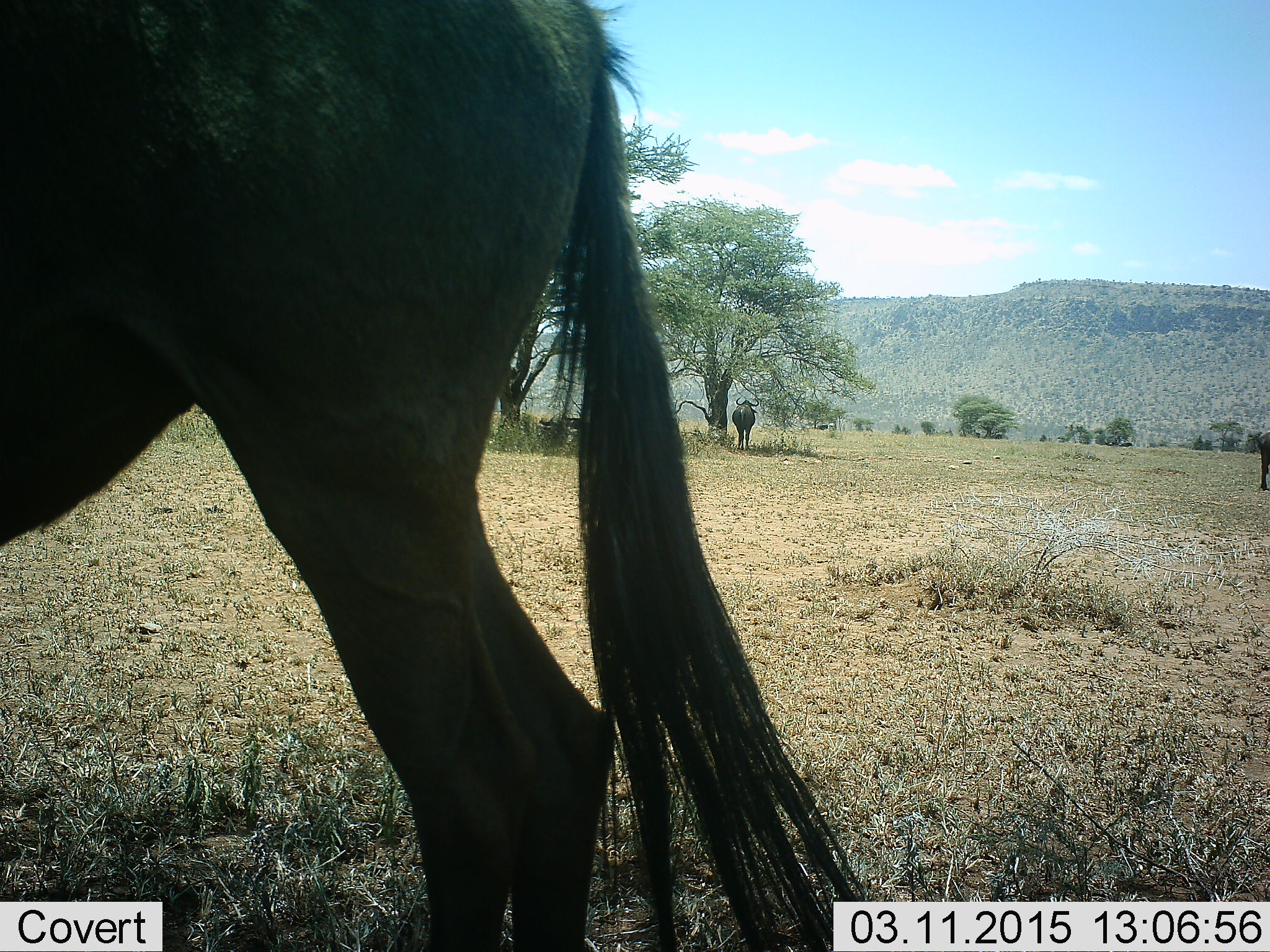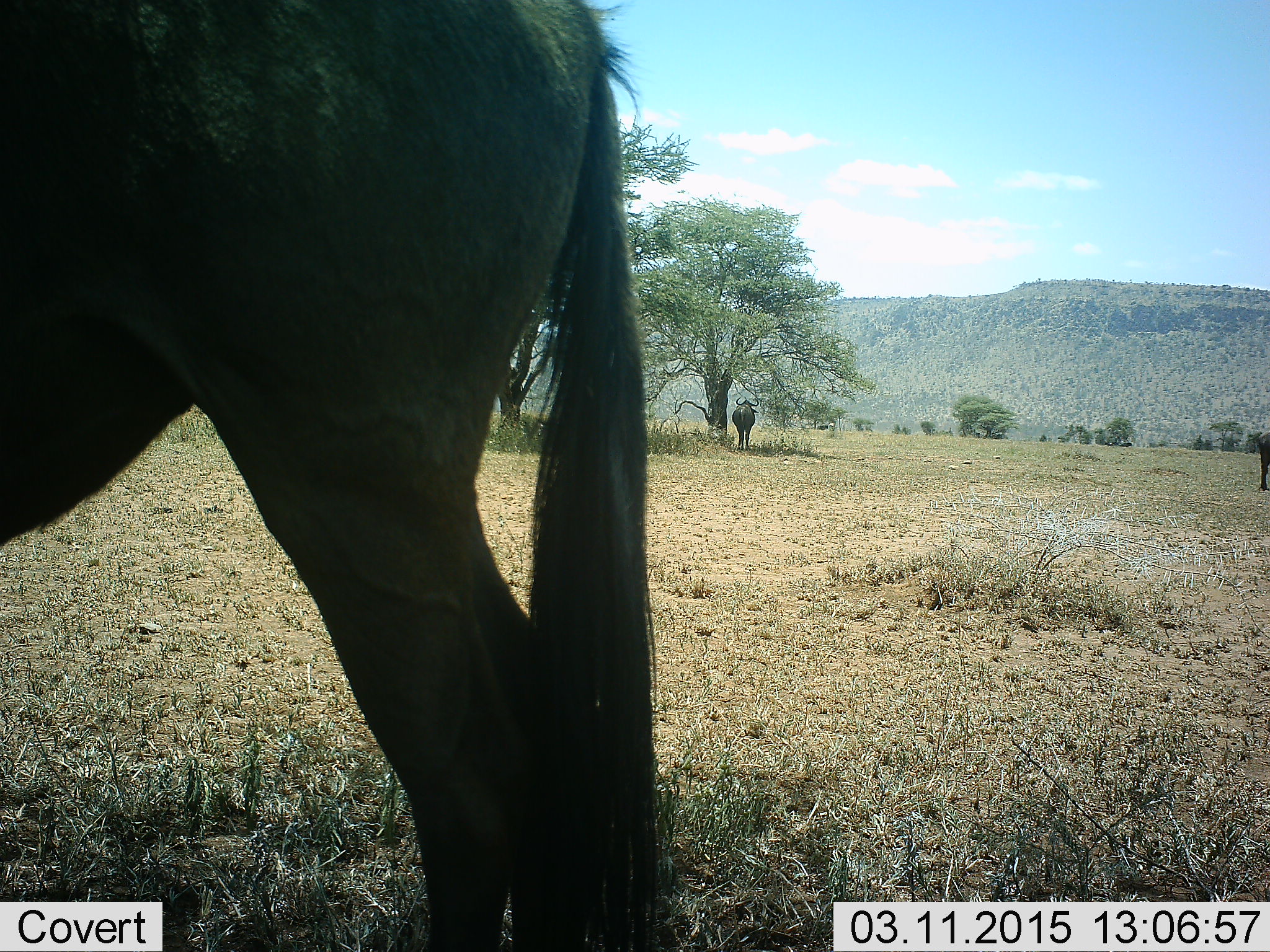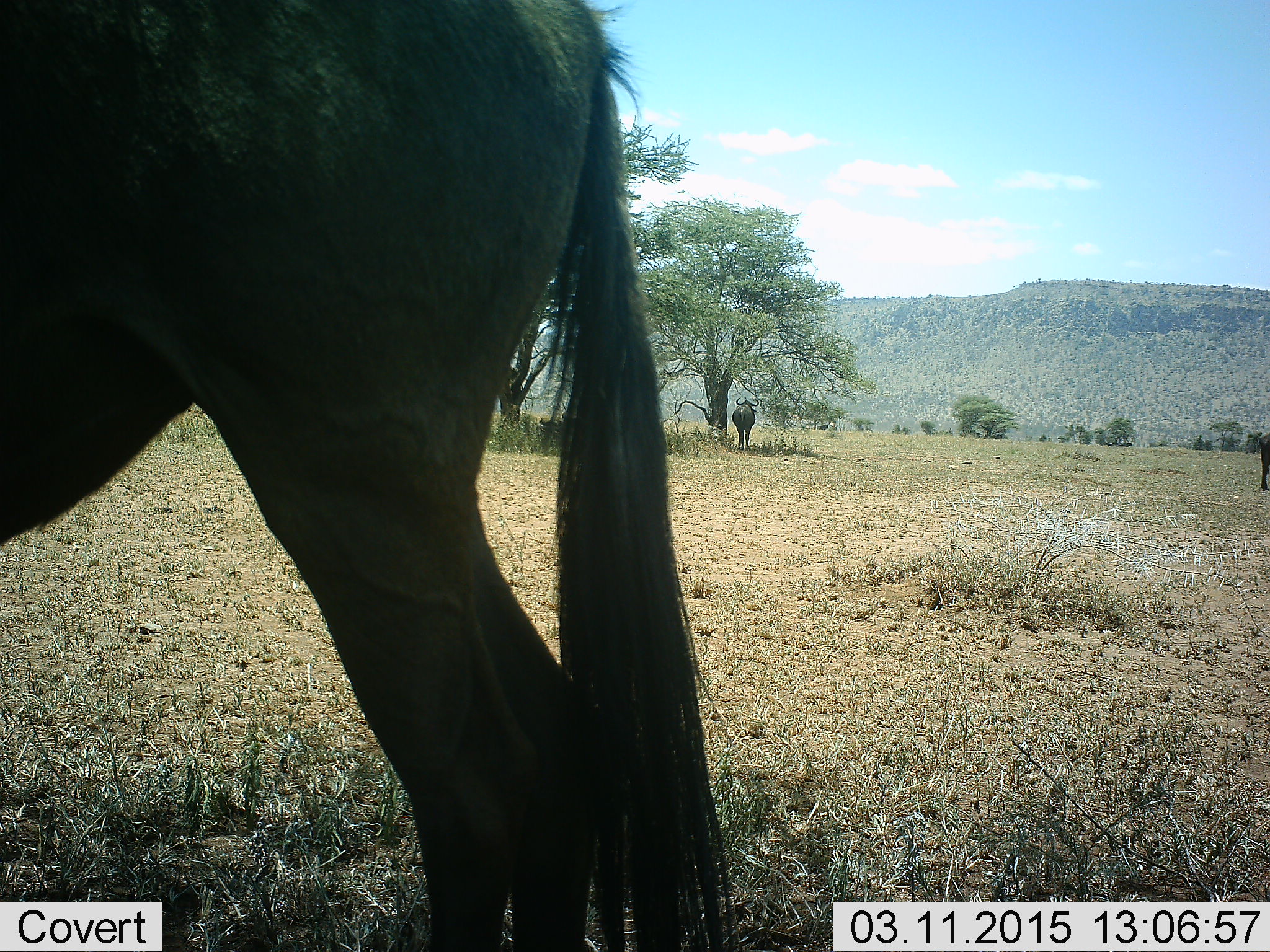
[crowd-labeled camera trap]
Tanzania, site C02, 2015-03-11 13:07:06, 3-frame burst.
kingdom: Animalia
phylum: Chordata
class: Mammalia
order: Artiodactyla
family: Bovidae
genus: Connochaetes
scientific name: Connochaetes taurinus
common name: blue wildebeest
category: wildebeest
Wildebeest (blue wildebeest) (Connochaetes taurinus), count 3. Behavior (volunteer vote fractions): standing 80%, resting 0%, moving 20%, interacting 0%. Young present (vote fraction): 0%. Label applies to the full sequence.